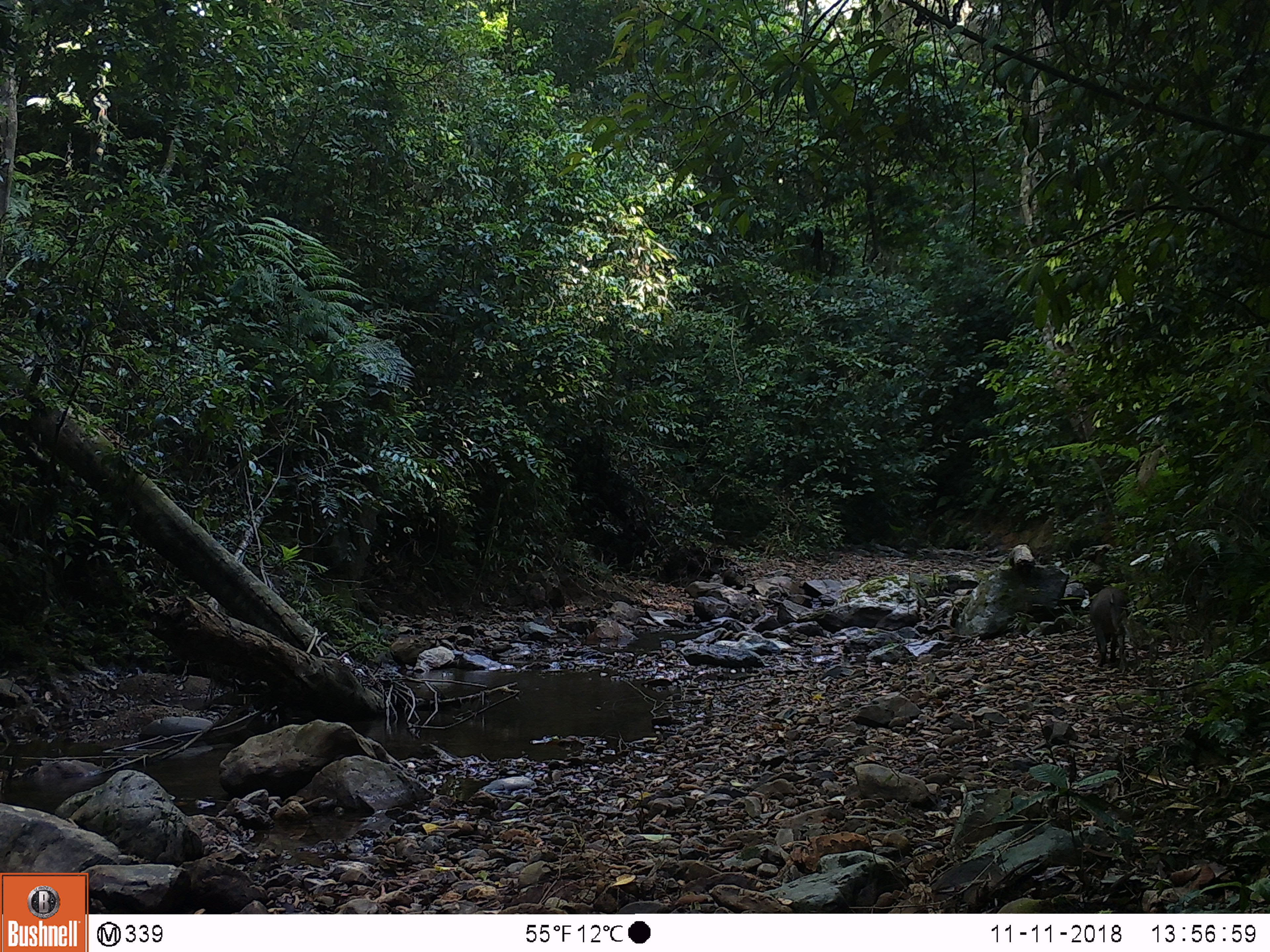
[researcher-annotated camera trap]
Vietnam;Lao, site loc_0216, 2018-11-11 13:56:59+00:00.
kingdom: Animalia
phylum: Chordata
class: Mammalia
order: Artiodactyla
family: Suidae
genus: Sus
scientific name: Sus scrofa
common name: eurasian wild pig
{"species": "eurasian wild pig (Sus scrofa)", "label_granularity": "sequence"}